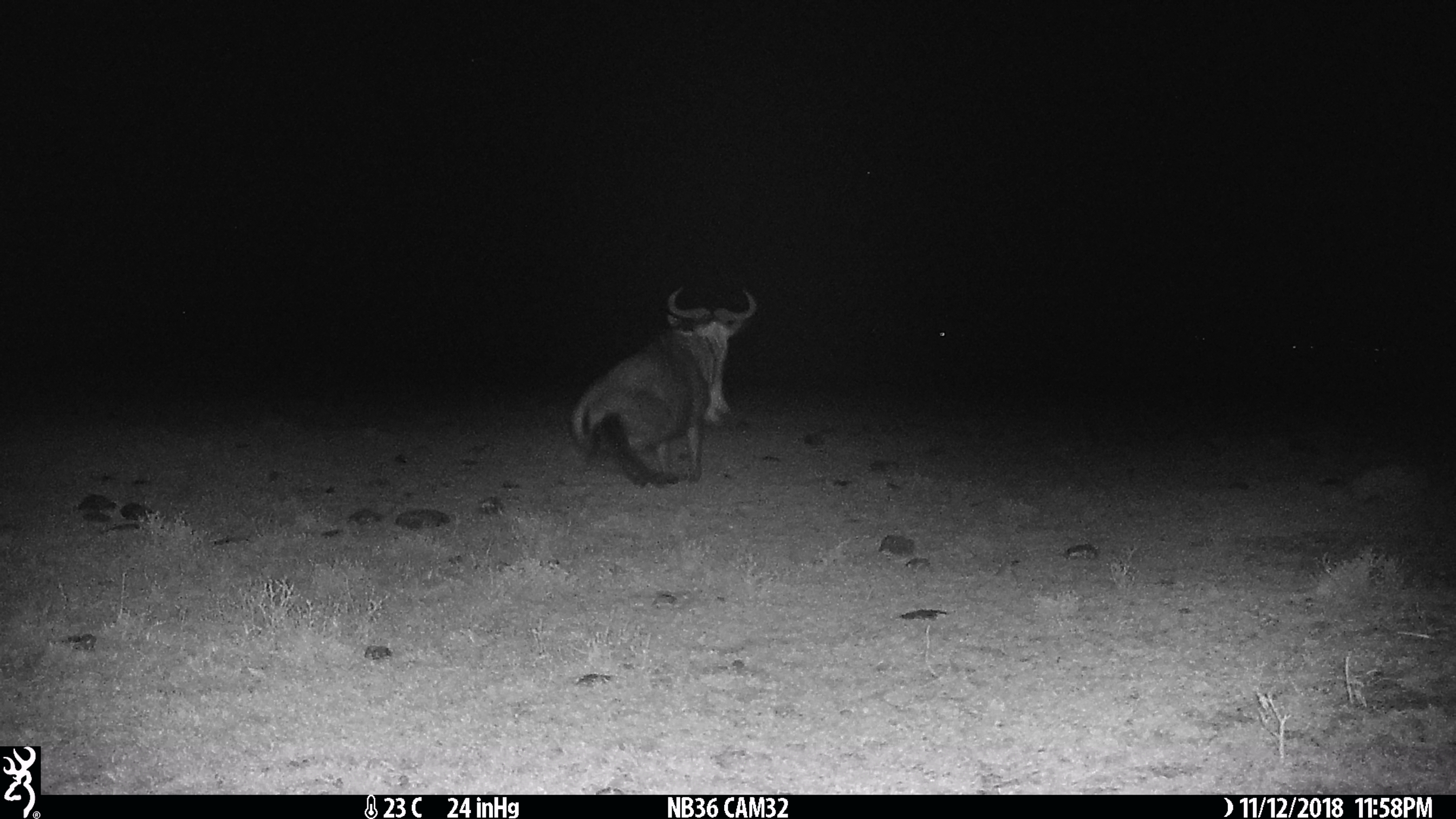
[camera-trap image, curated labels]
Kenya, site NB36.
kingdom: Animalia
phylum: Chordata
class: Mammalia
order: Artiodactyla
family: Bovidae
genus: Connochaetes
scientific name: Connochaetes taurinus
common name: blue wildebeest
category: wildebeest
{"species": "wildebeest (blue wildebeest) (Connochaetes taurinus)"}